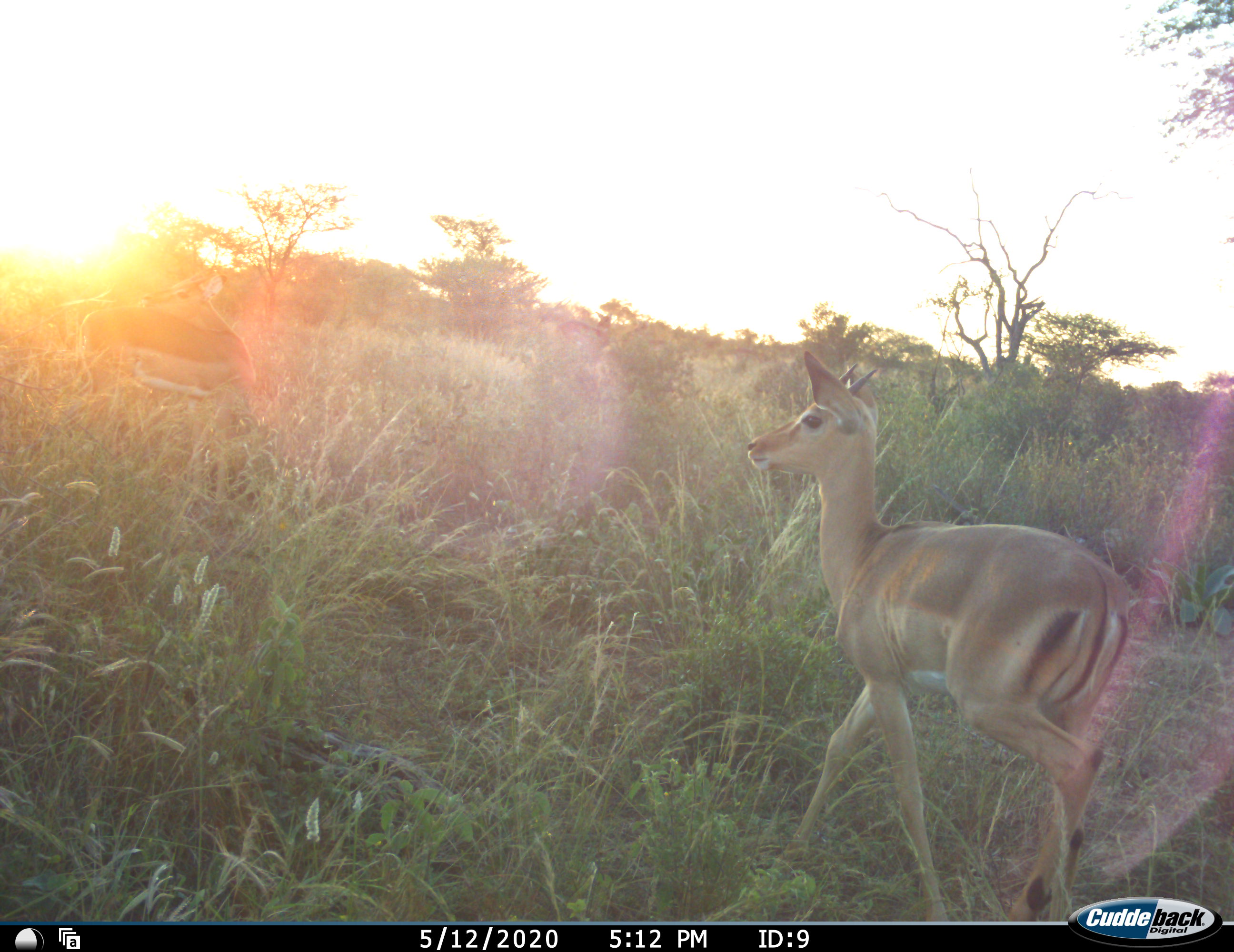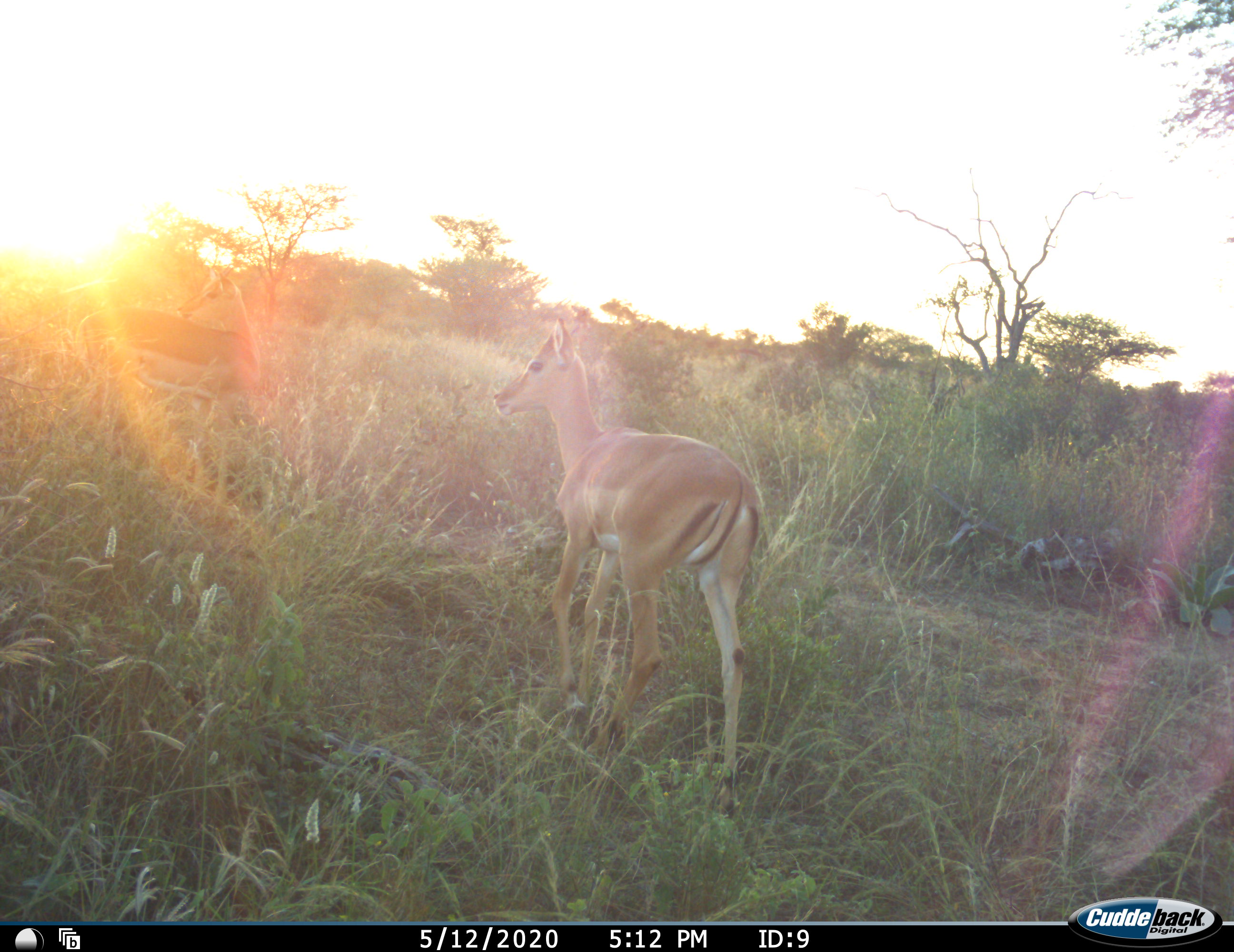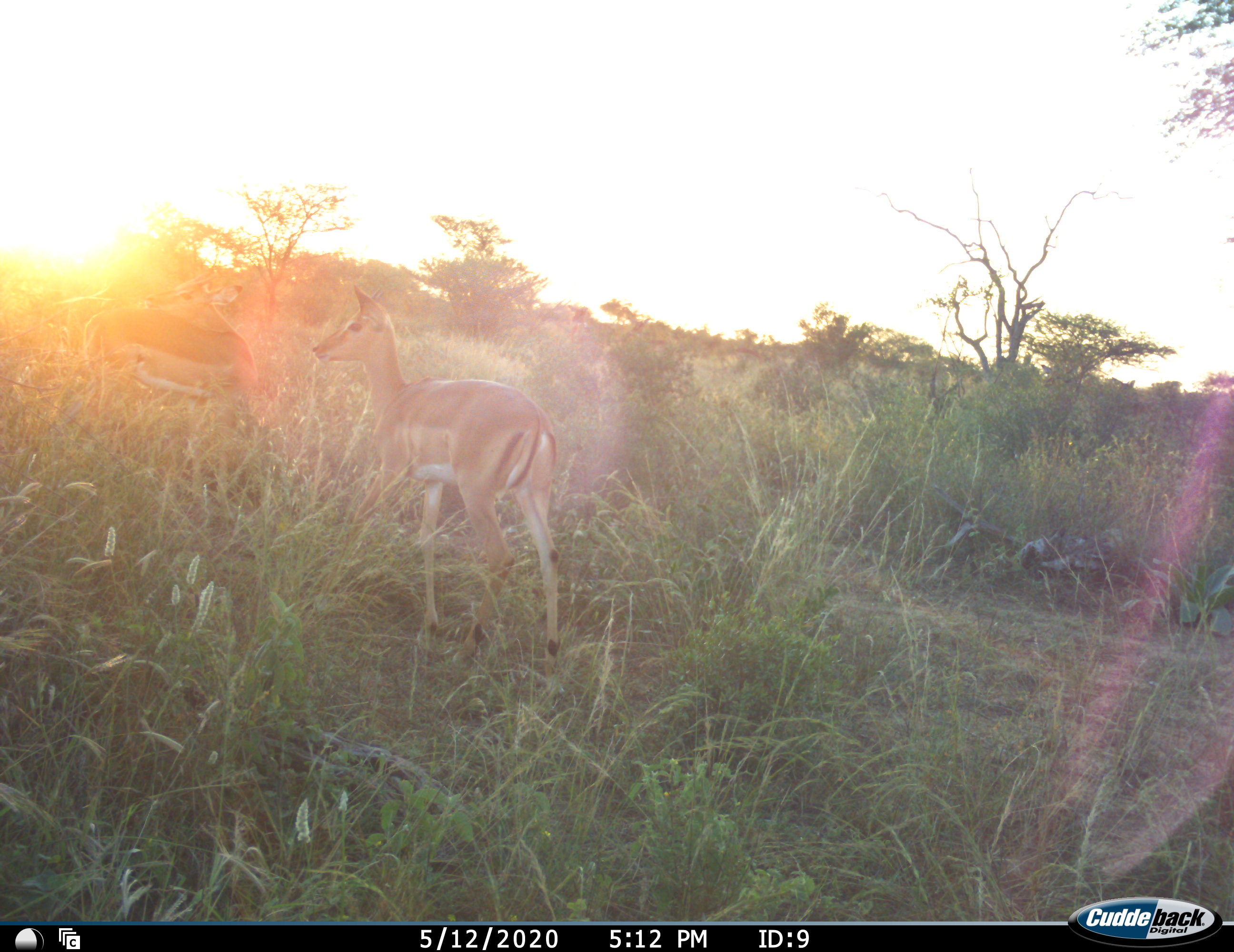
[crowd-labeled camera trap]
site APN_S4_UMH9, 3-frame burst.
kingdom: Animalia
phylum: Chordata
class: Mammalia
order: Artiodactyla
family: Bovidae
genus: Aepyceros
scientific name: Aepyceros melampus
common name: impala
Impala (Aepyceros melampus), count 2. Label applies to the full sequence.